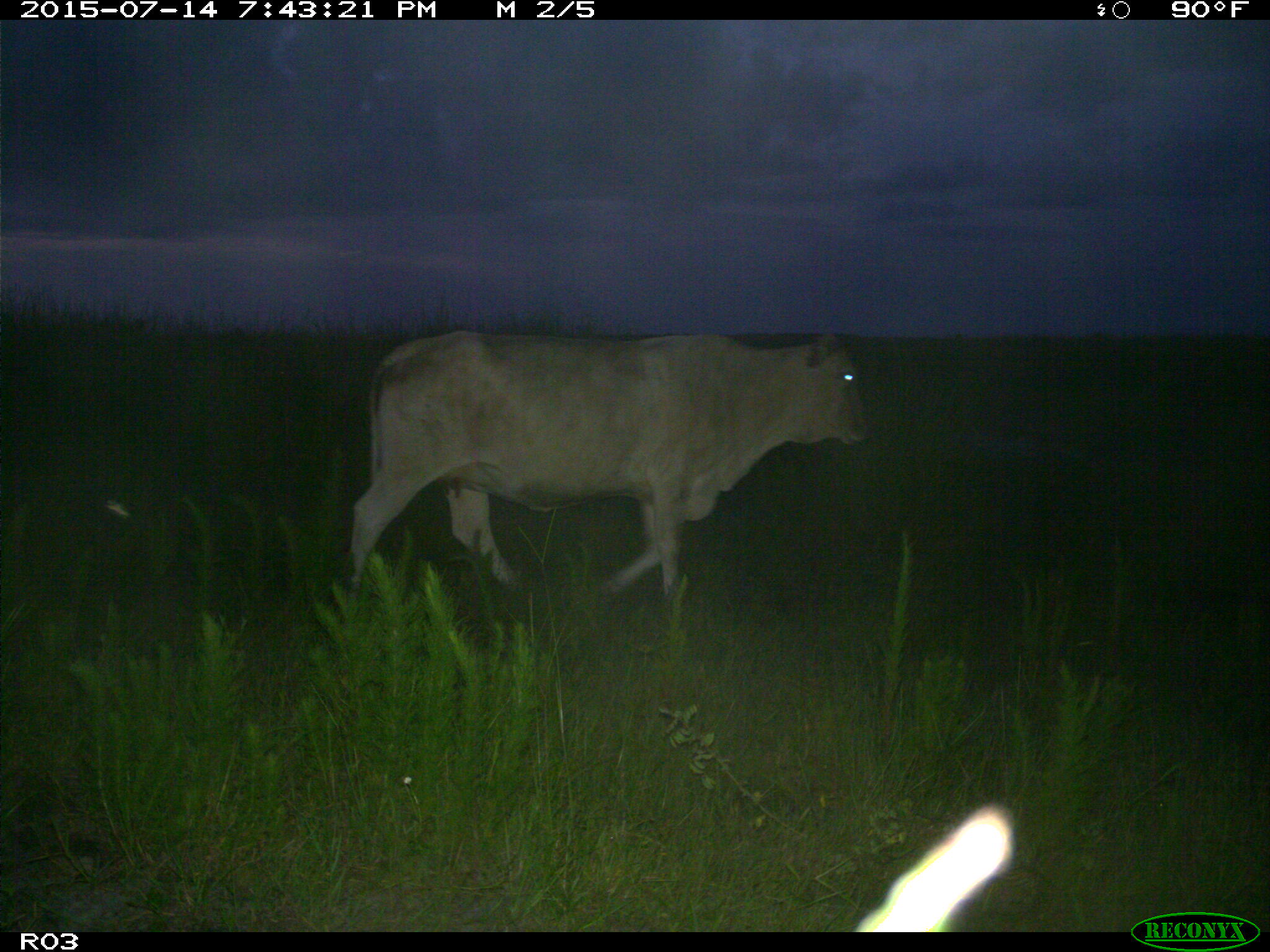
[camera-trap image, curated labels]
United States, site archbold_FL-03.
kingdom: Animalia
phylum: Chordata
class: Mammalia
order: Artiodactyla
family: Bovidae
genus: Bos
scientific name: Bos taurus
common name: domestic cow